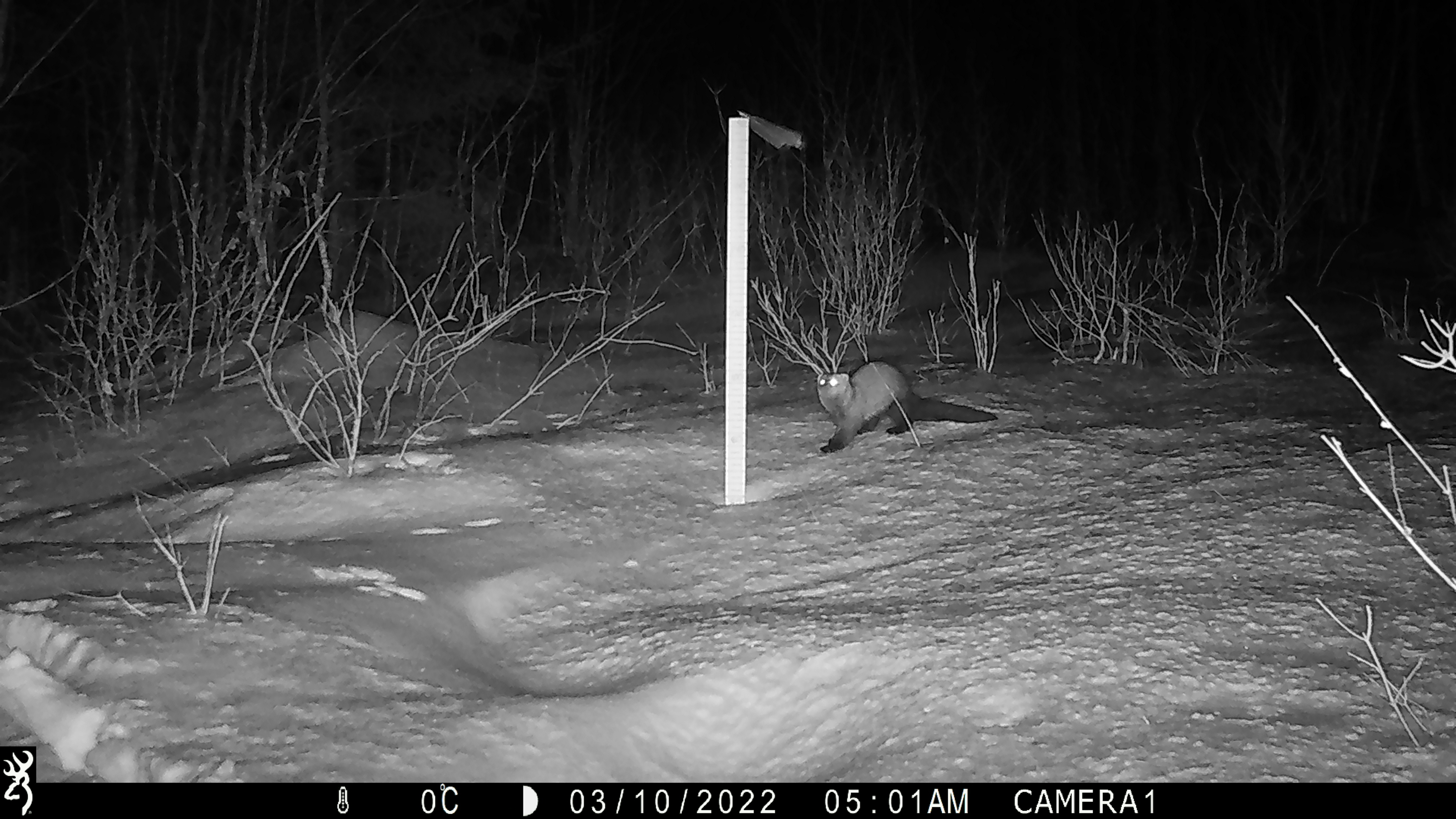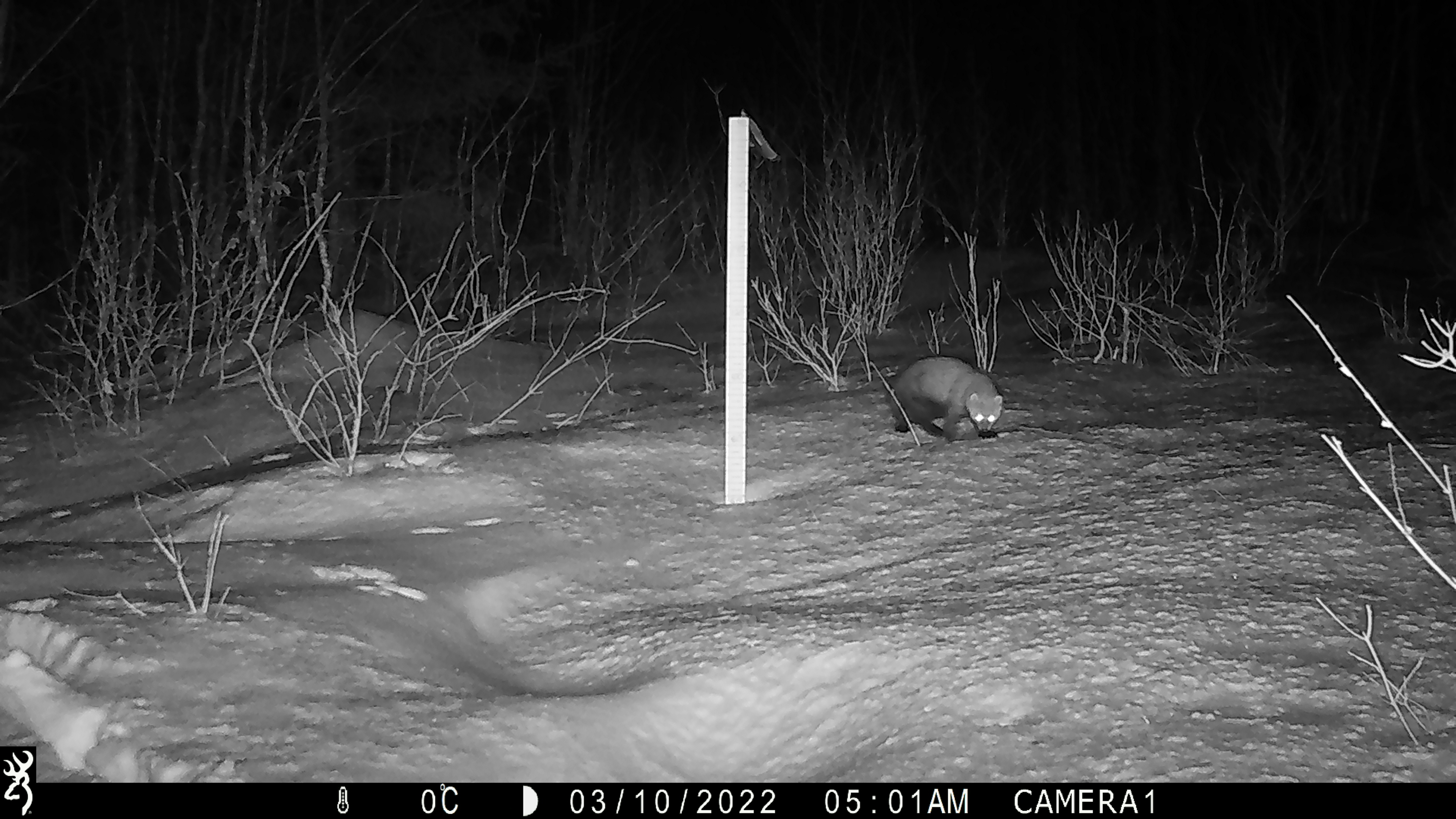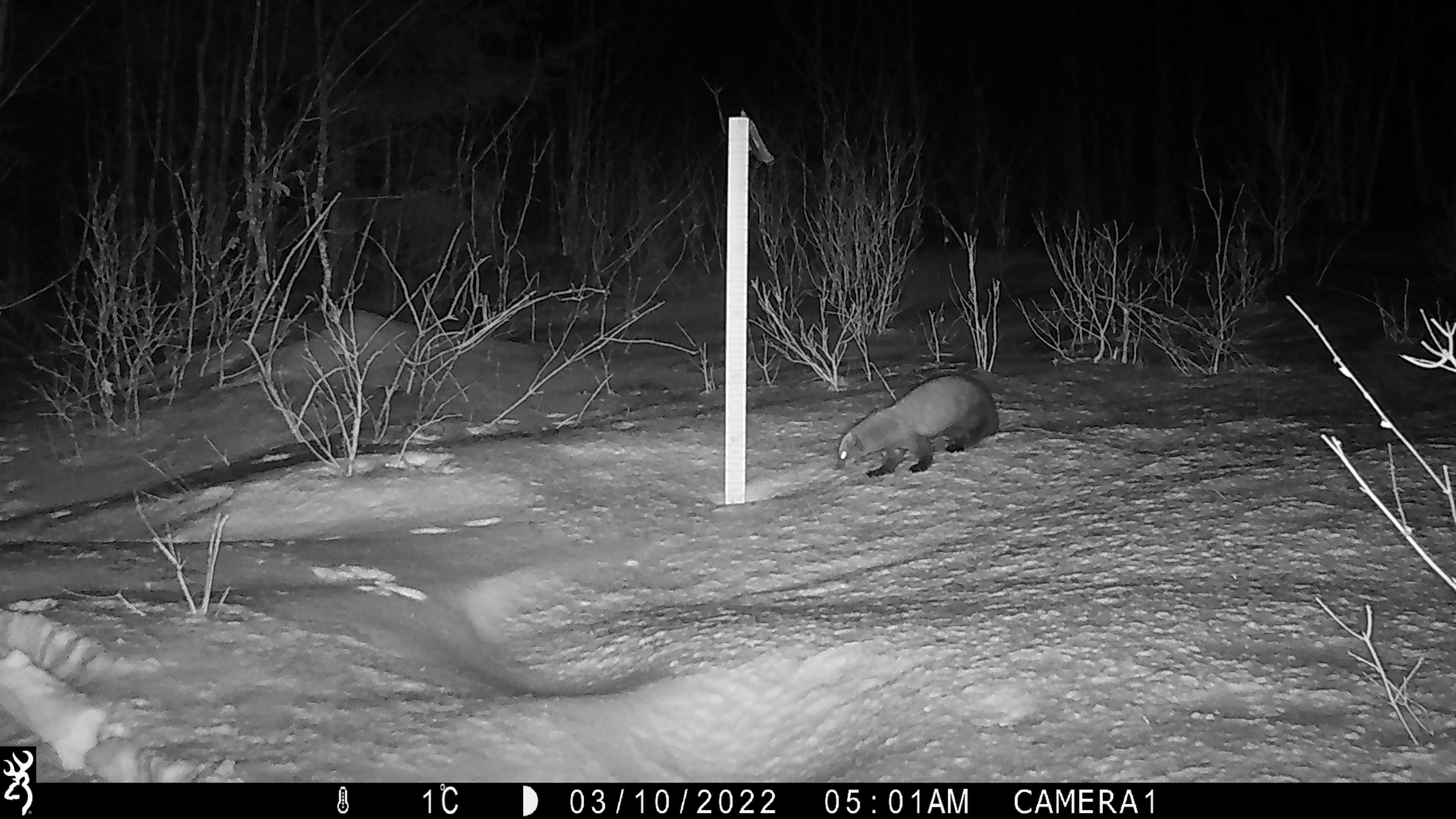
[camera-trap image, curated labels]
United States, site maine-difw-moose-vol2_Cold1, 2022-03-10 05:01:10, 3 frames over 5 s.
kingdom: Animalia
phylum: Chordata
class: Mammalia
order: Carnivora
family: Mustelidae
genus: Pekania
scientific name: Pekania pennanti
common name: fisher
Fisher (Pekania pennanti).